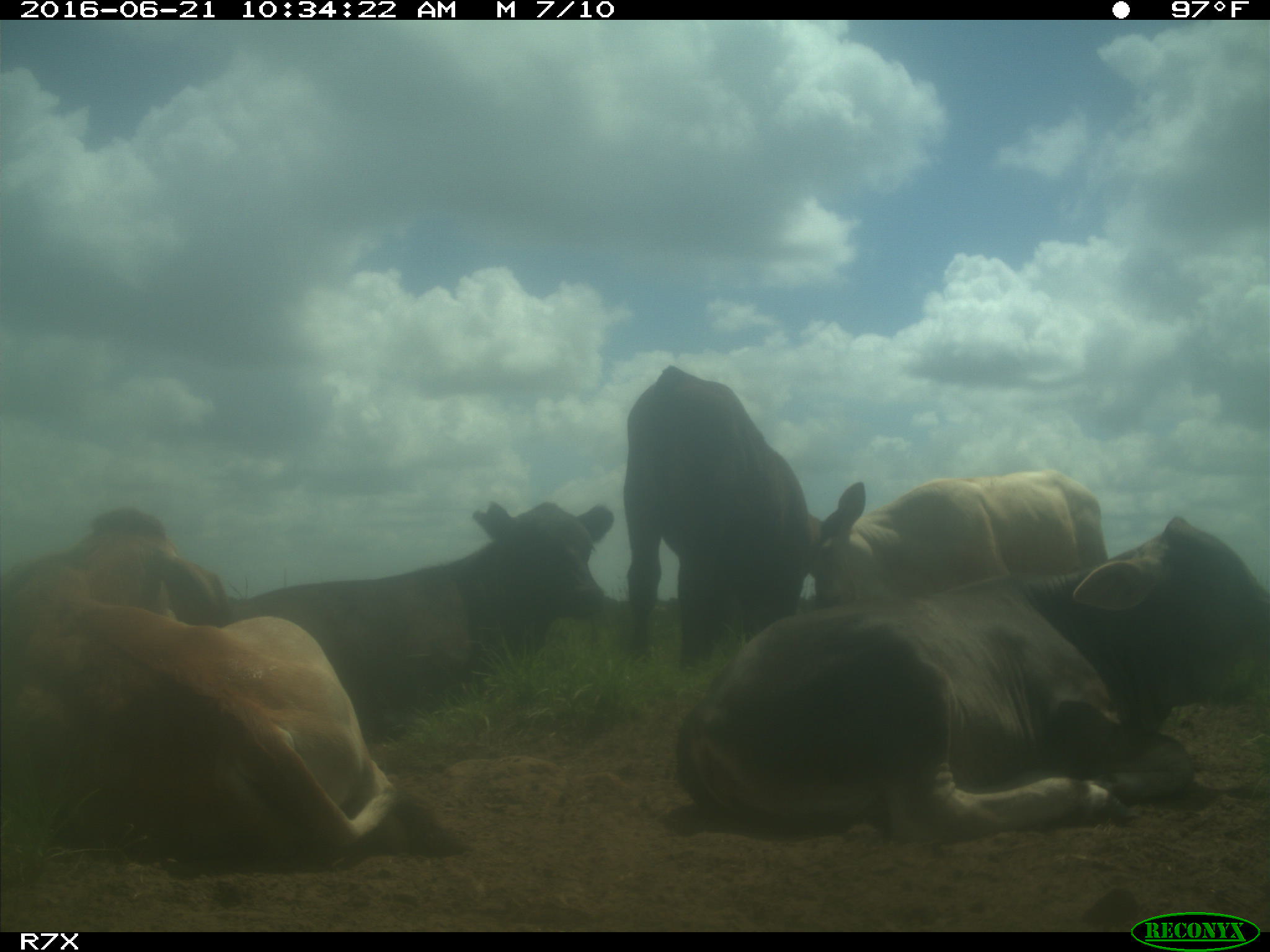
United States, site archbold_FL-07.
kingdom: Animalia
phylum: Chordata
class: Mammalia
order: Artiodactyla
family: Bovidae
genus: Bos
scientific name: Bos taurus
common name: domestic cow